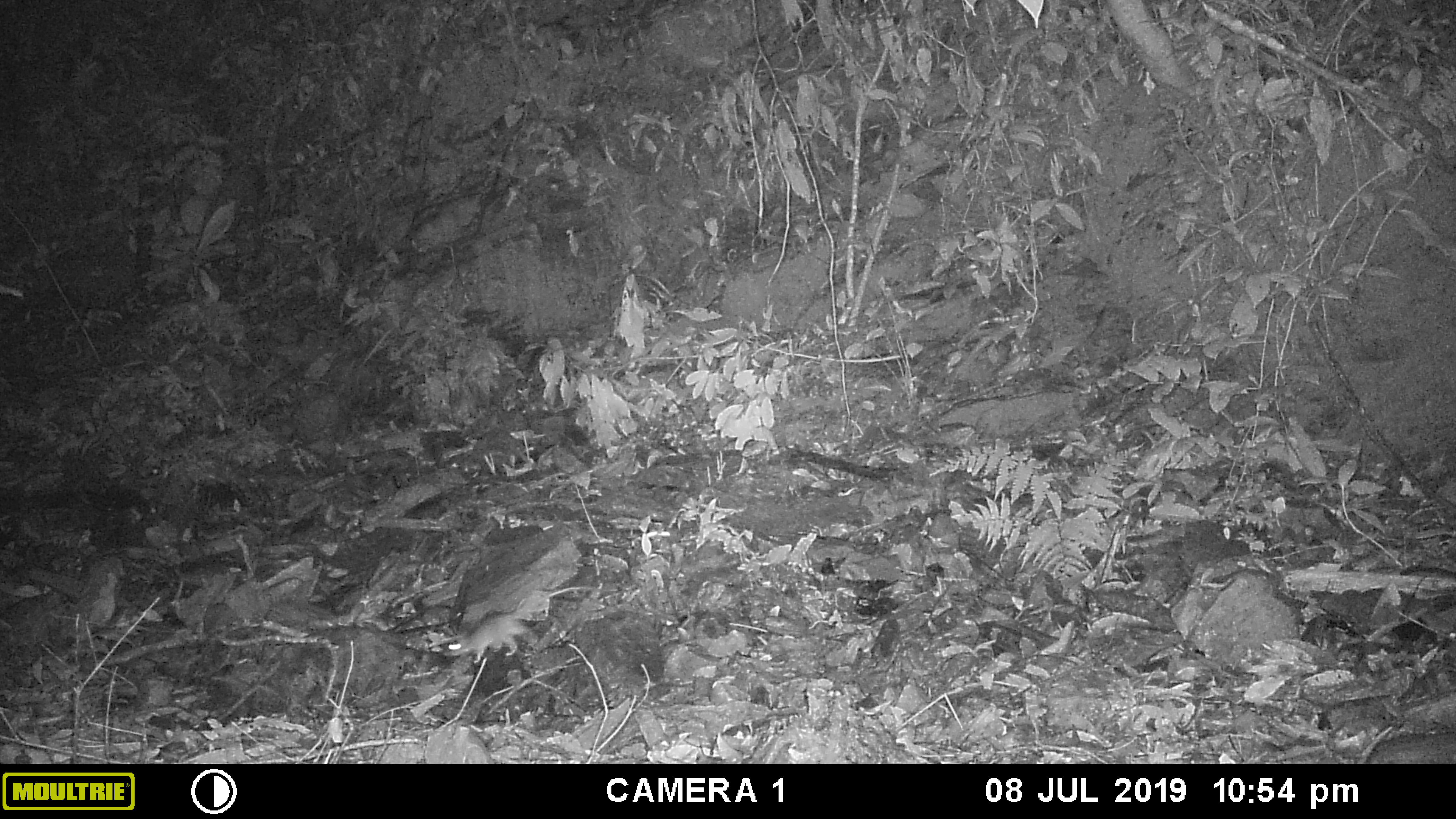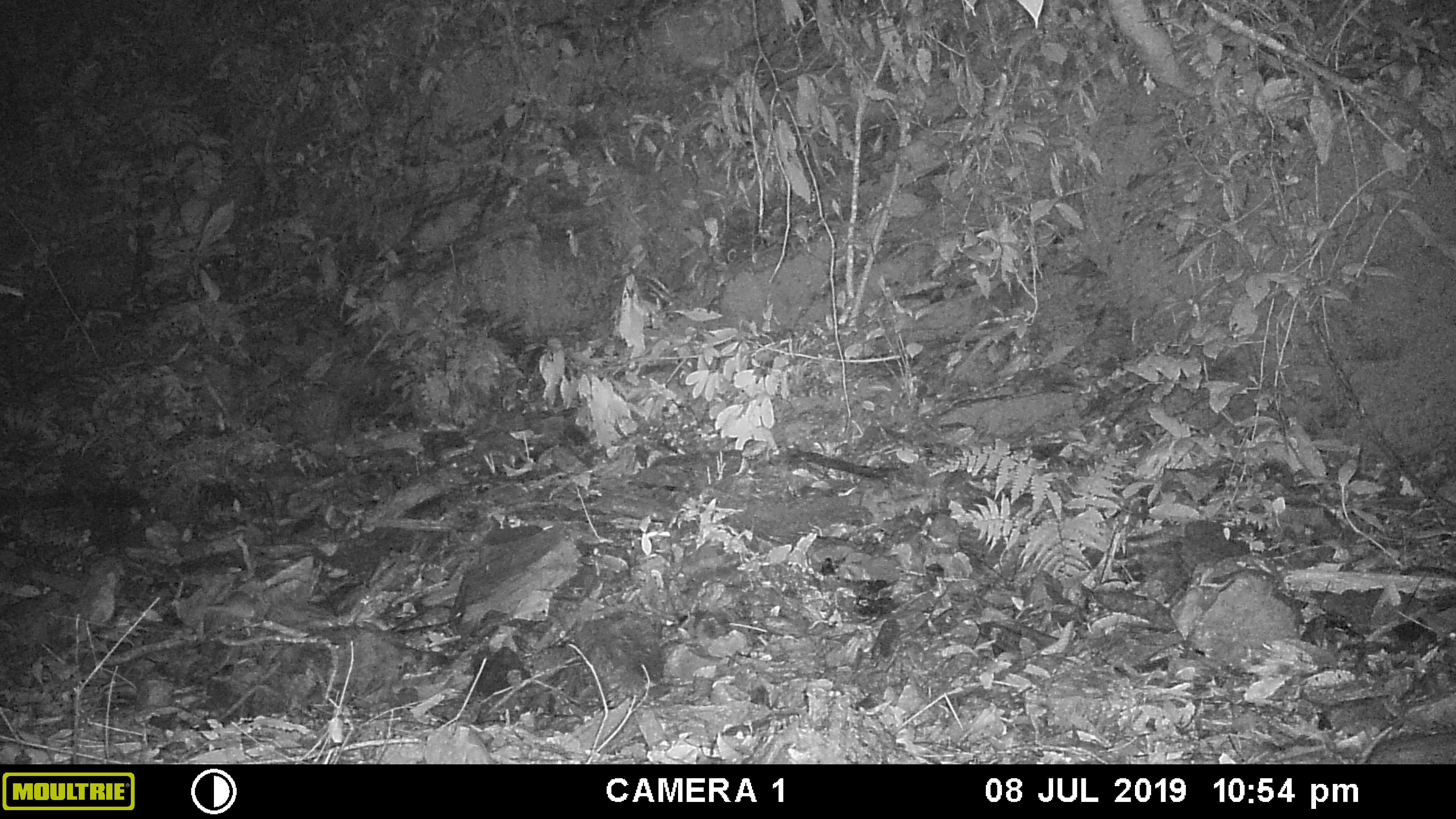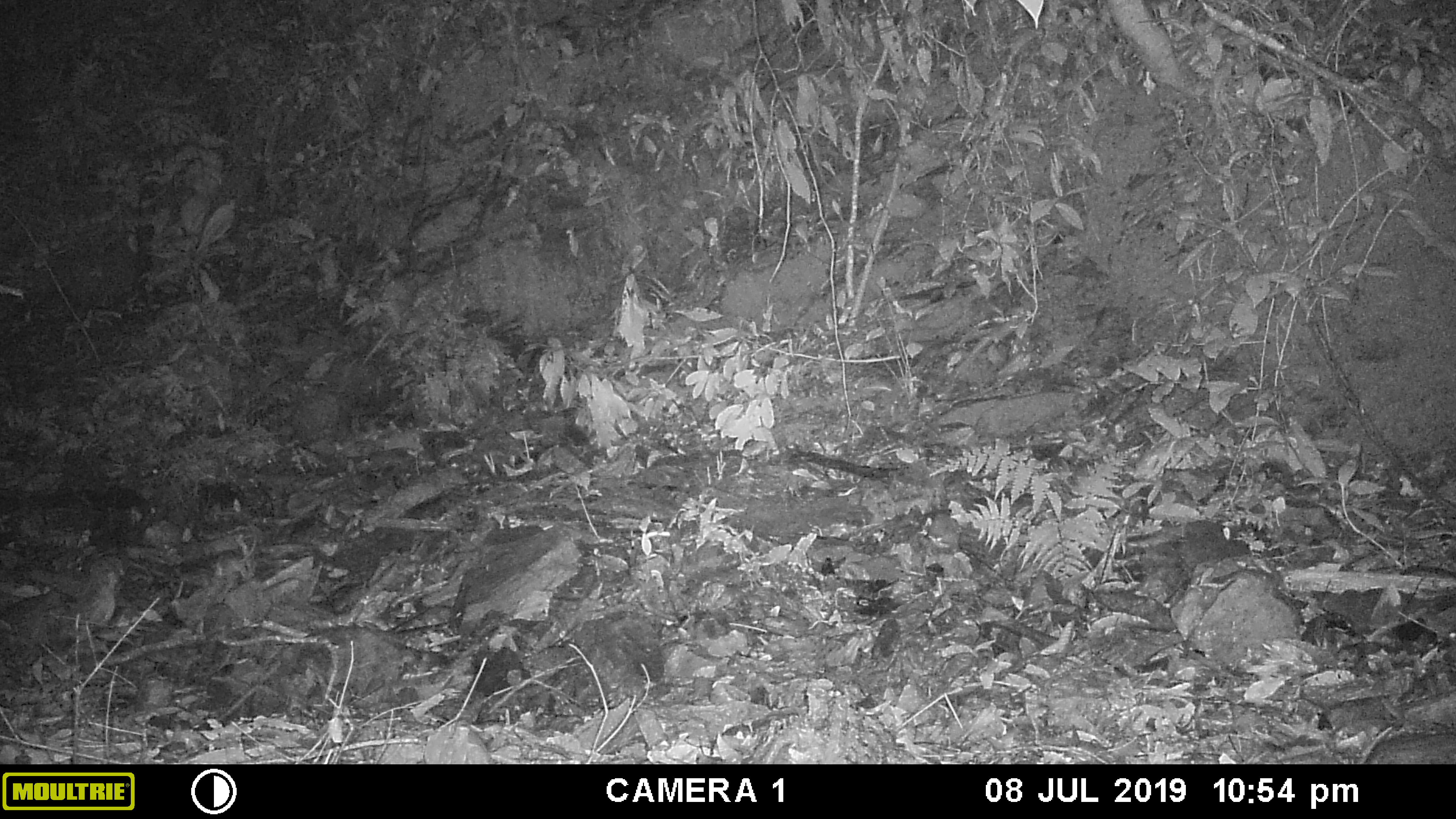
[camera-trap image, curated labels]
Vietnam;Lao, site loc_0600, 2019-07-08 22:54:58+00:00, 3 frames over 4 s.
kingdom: Animalia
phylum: Chordata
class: Mammalia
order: Rodentia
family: Muridae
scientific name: Muridae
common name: old-world mice and rats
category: unidentified murid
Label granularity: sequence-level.